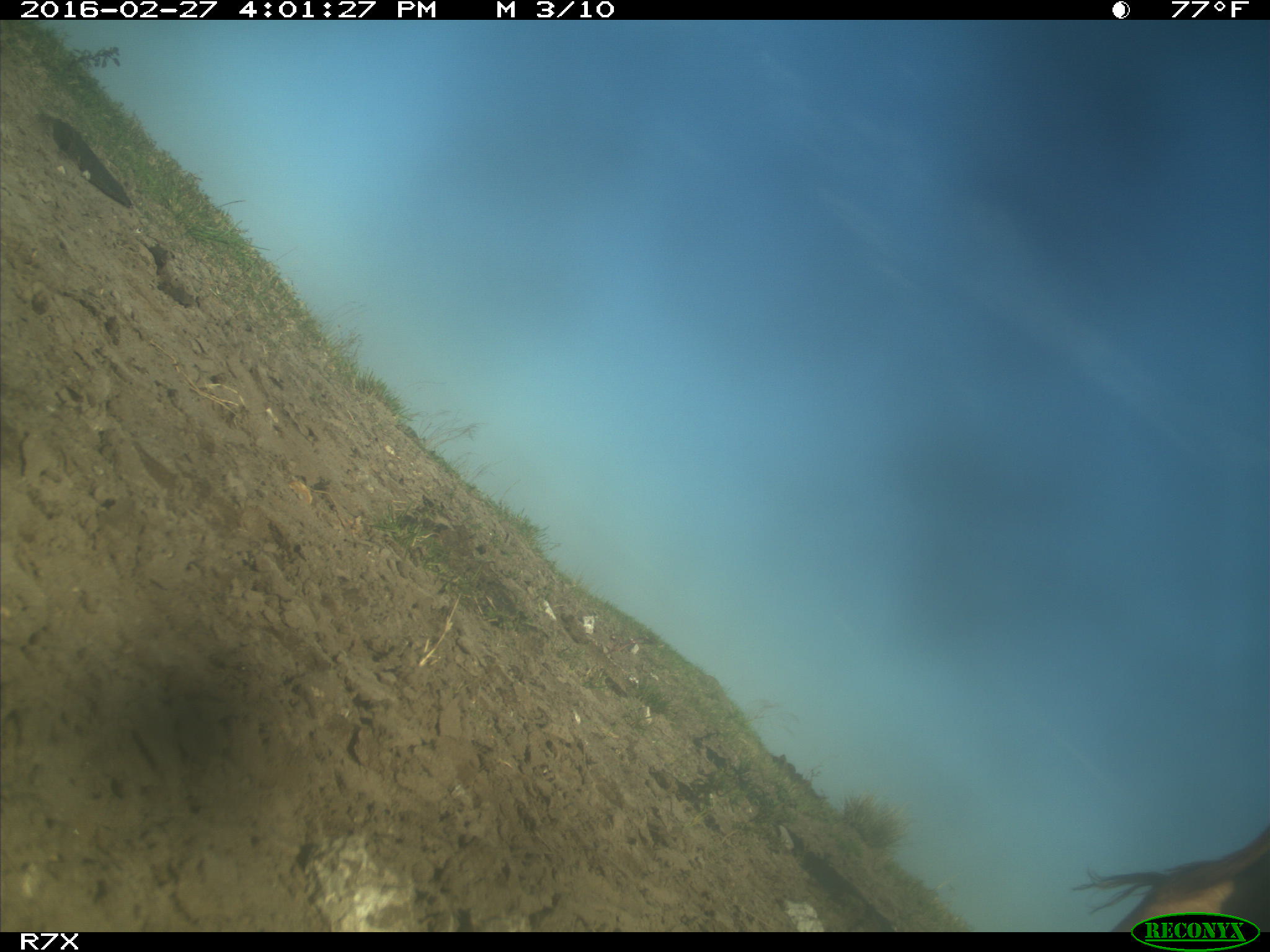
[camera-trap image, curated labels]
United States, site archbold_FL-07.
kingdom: Animalia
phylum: Chordata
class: Mammalia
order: Artiodactyla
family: Bovidae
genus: Bos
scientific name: Bos taurus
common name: domestic cow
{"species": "Bos taurus (domestic cow)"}